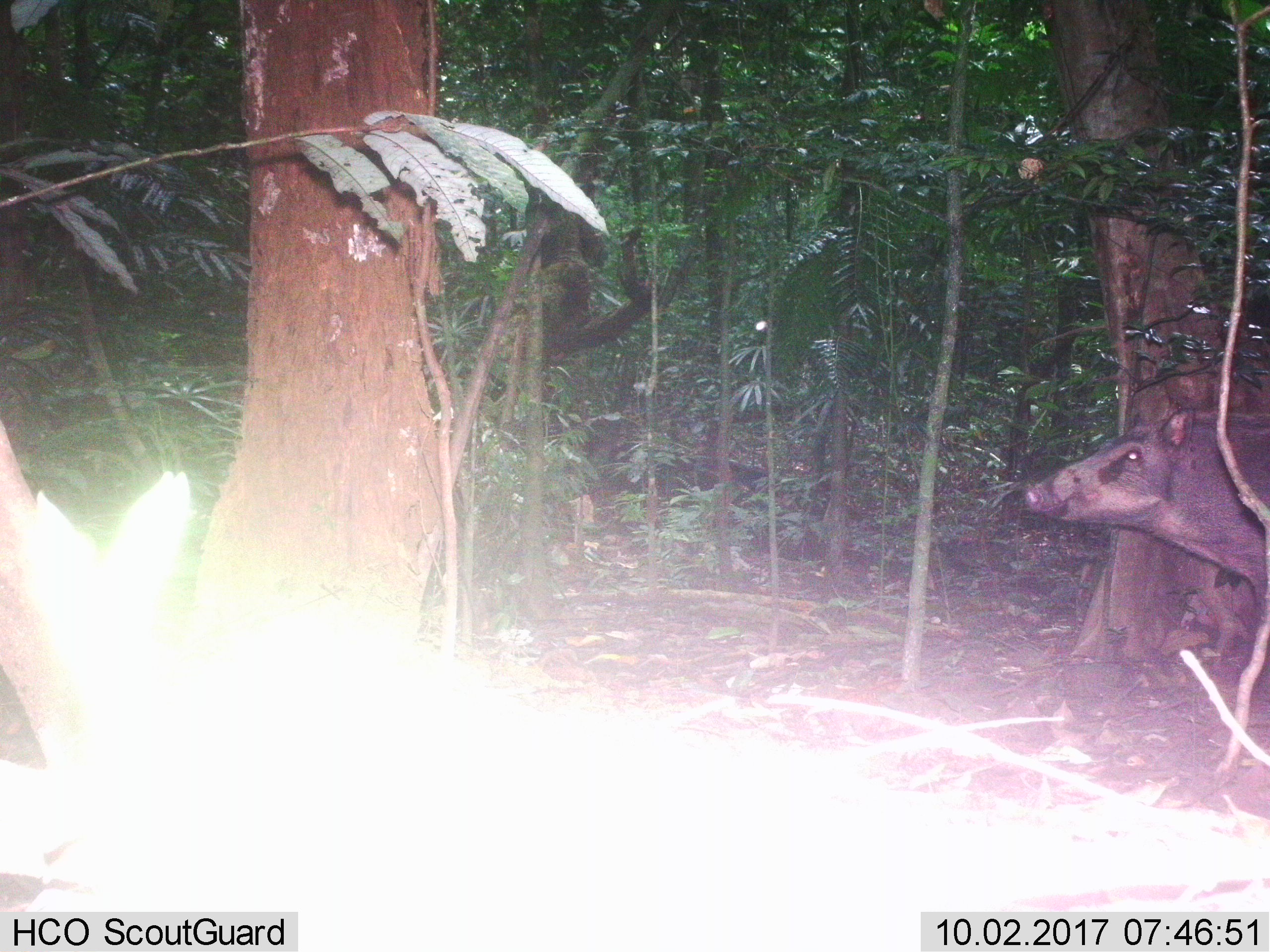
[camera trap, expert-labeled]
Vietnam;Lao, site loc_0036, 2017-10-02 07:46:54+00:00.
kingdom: Animalia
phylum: Chordata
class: Mammalia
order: Artiodactyla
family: Suidae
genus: Sus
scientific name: Sus scrofa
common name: eurasian wild pig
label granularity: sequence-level